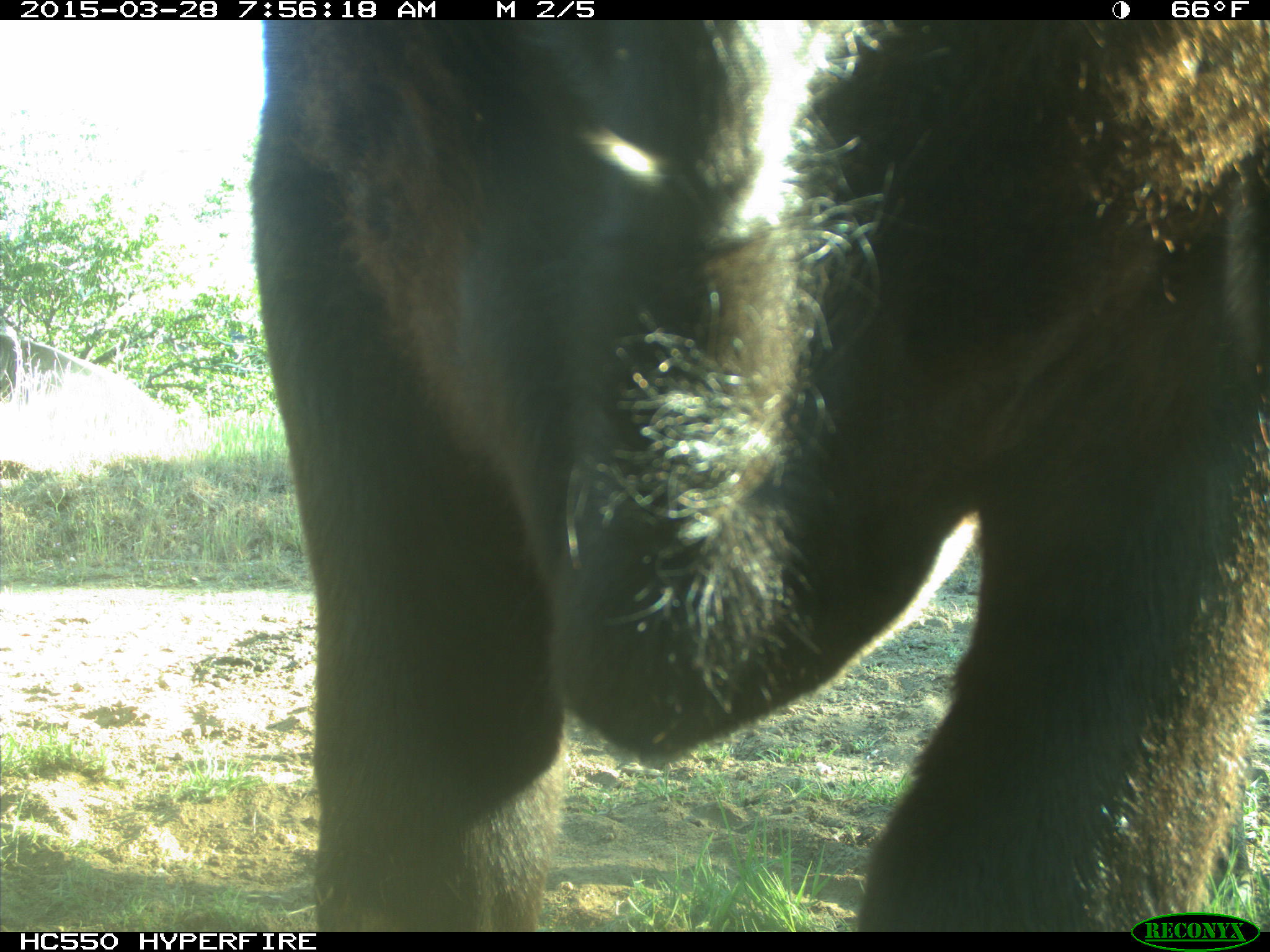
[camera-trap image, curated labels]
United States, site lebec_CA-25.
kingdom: Animalia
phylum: Chordata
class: Mammalia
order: Artiodactyla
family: Bovidae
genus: Bos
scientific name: Bos taurus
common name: domestic cow